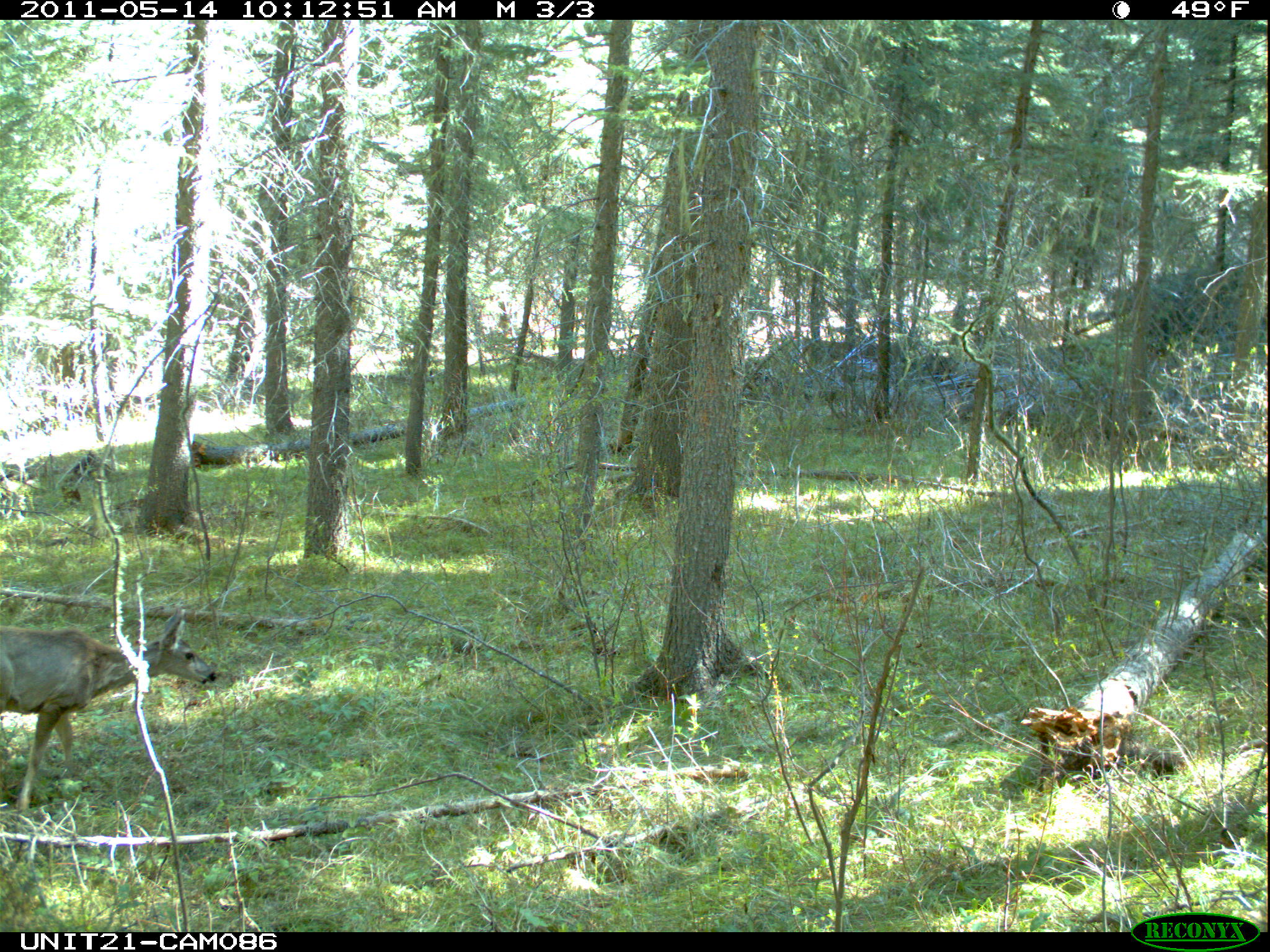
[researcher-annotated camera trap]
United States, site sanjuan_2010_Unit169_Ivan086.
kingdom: Animalia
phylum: Chordata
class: Mammalia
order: Artiodactyla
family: Cervidae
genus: Odocoileus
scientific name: Odocoileus hemionus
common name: mule deer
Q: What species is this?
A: Odocoileus hemionus (mule deer).